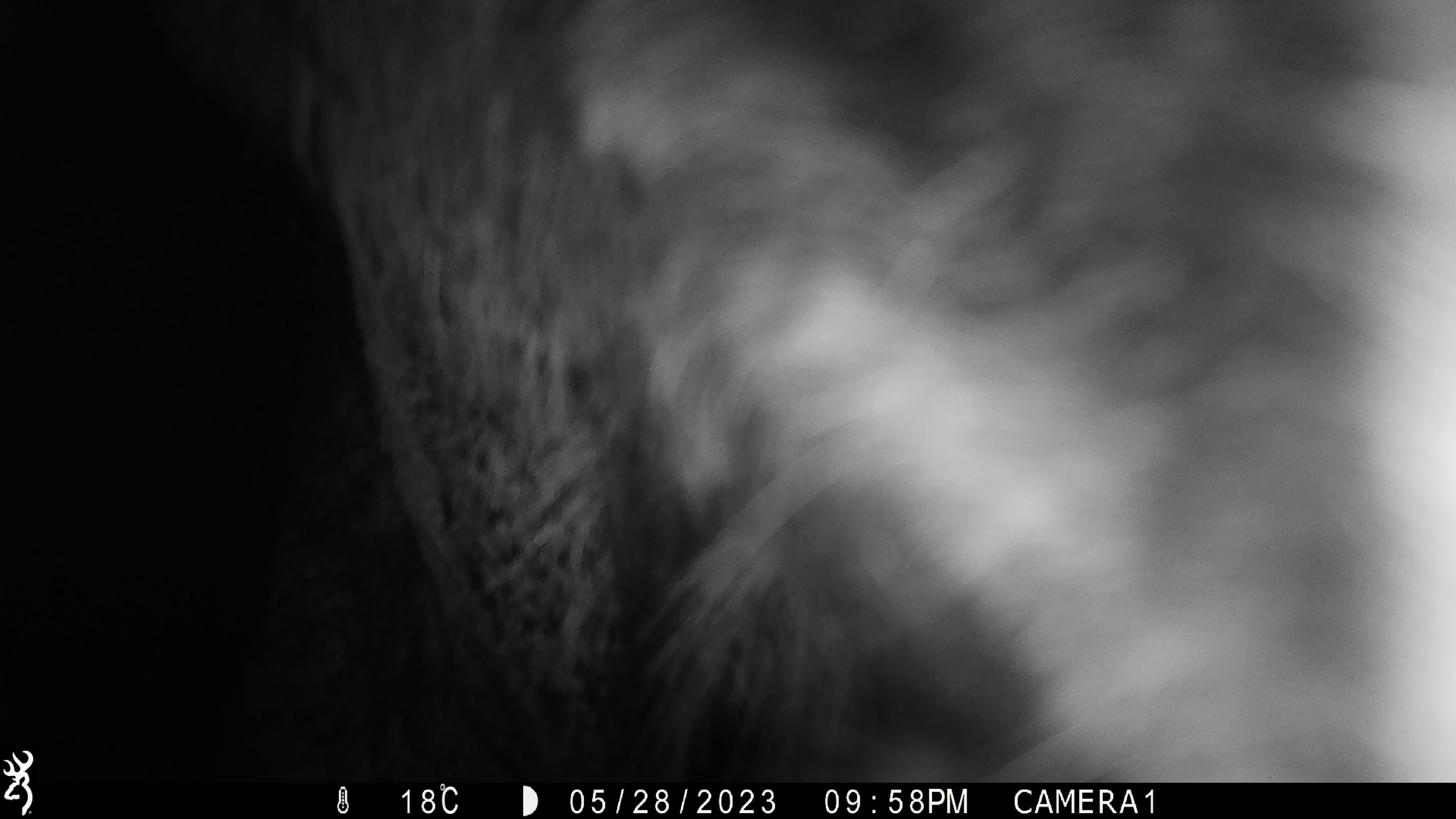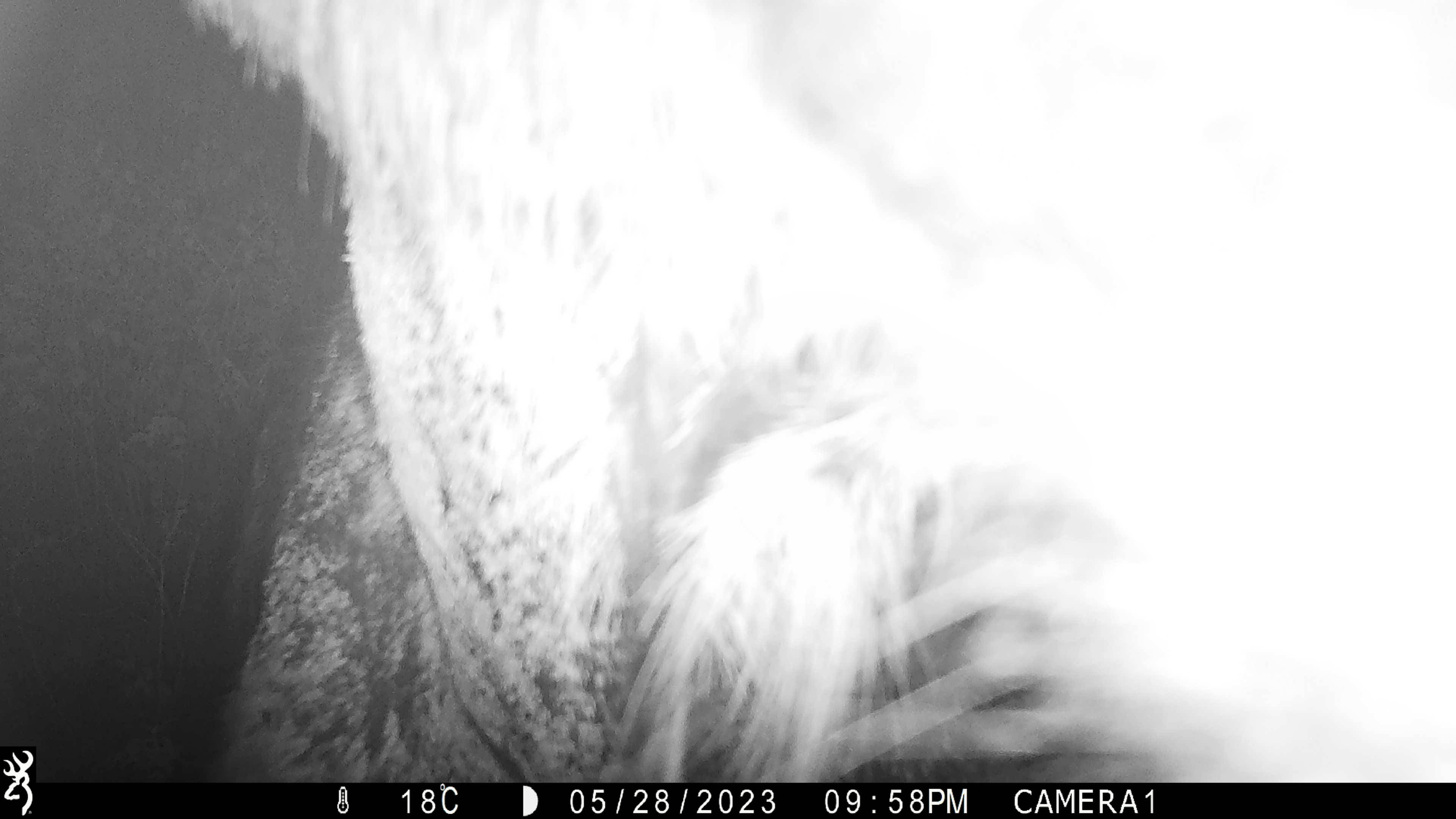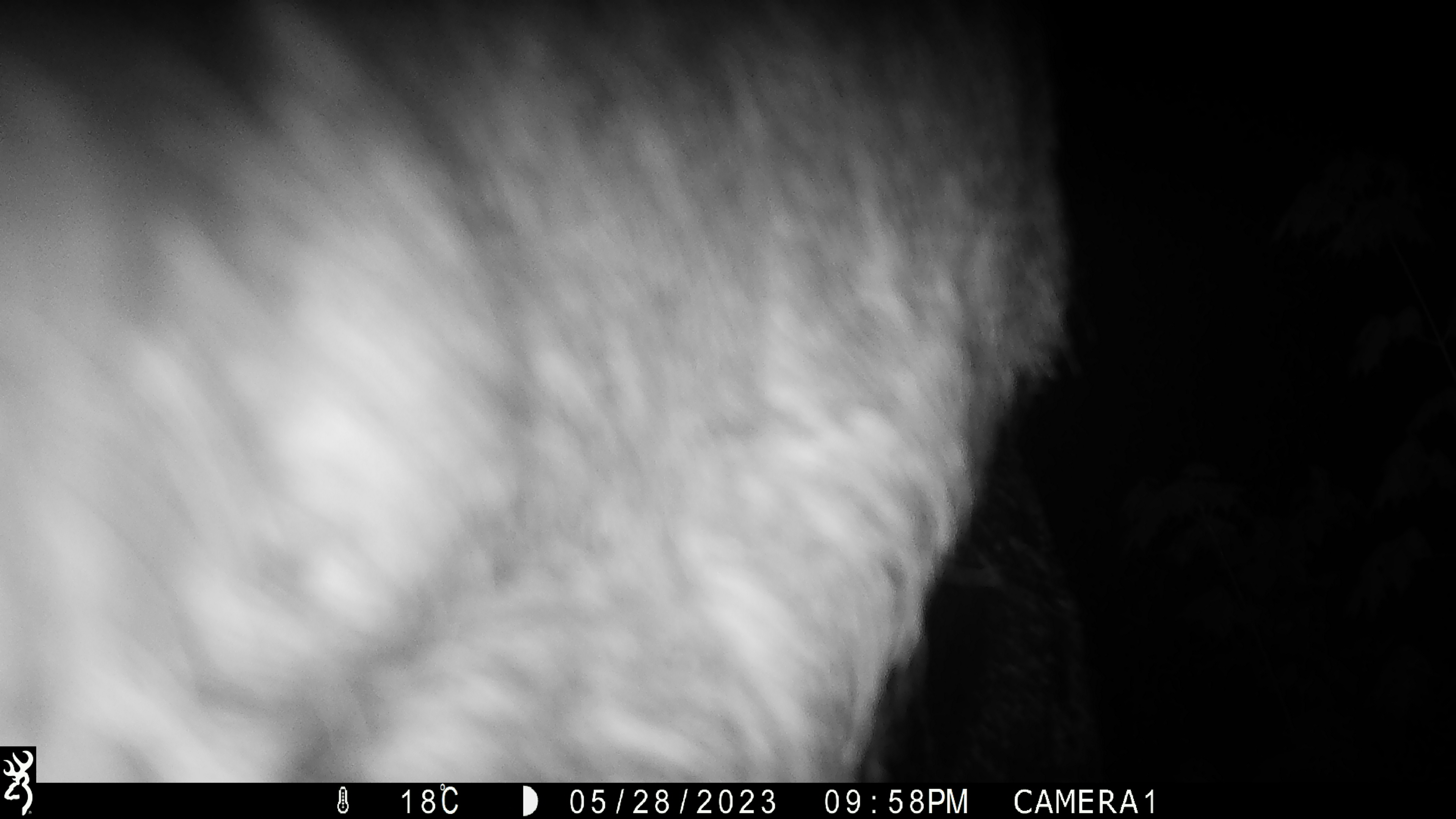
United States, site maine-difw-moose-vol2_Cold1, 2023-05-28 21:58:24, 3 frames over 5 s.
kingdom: Animalia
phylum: Chordata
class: Mammalia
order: Artiodactyla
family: Cervidae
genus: Alces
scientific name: Alces alces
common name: moose